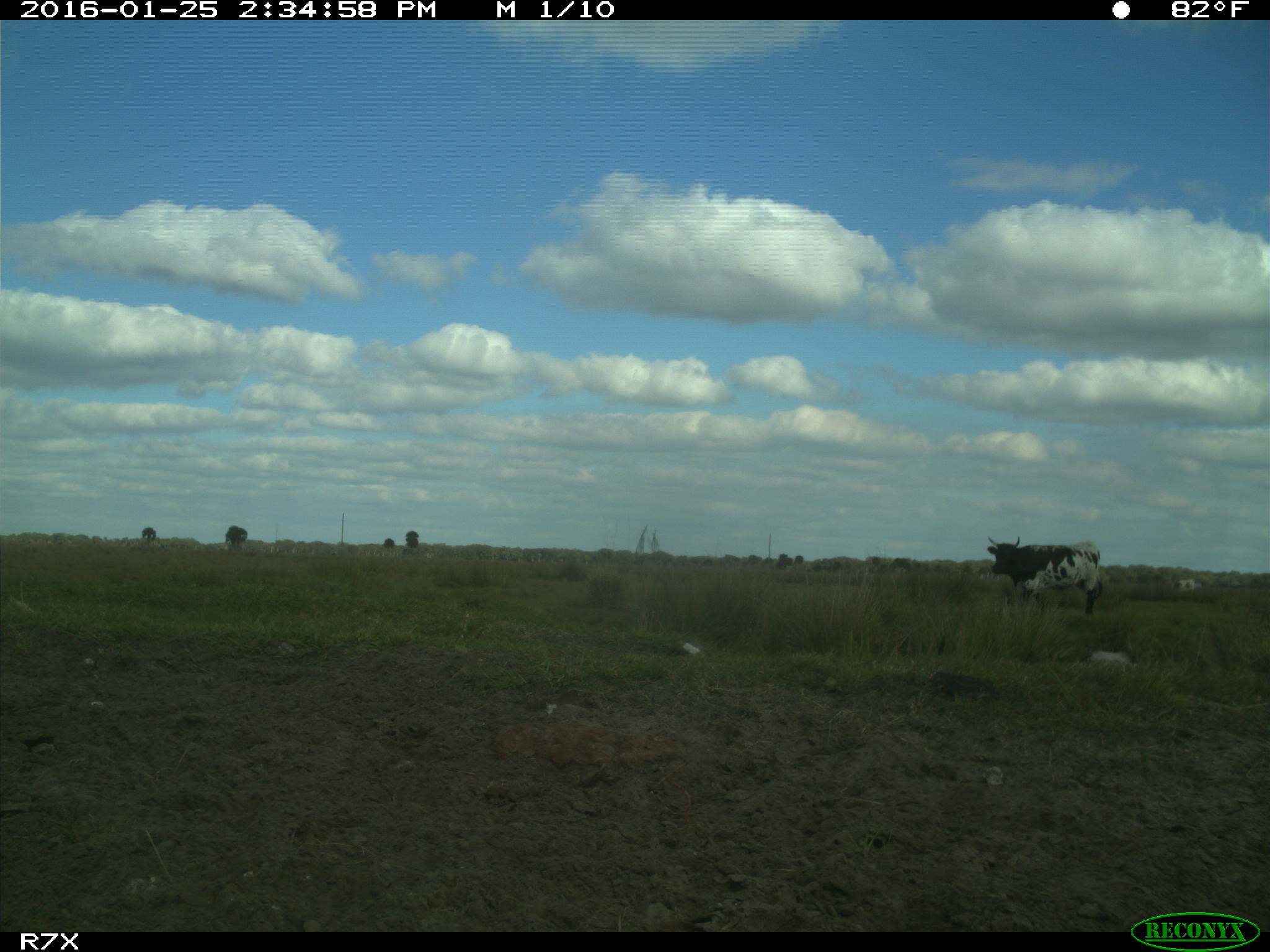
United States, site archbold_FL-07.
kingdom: Animalia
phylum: Chordata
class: Mammalia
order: Artiodactyla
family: Bovidae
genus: Bos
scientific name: Bos taurus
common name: domestic cow